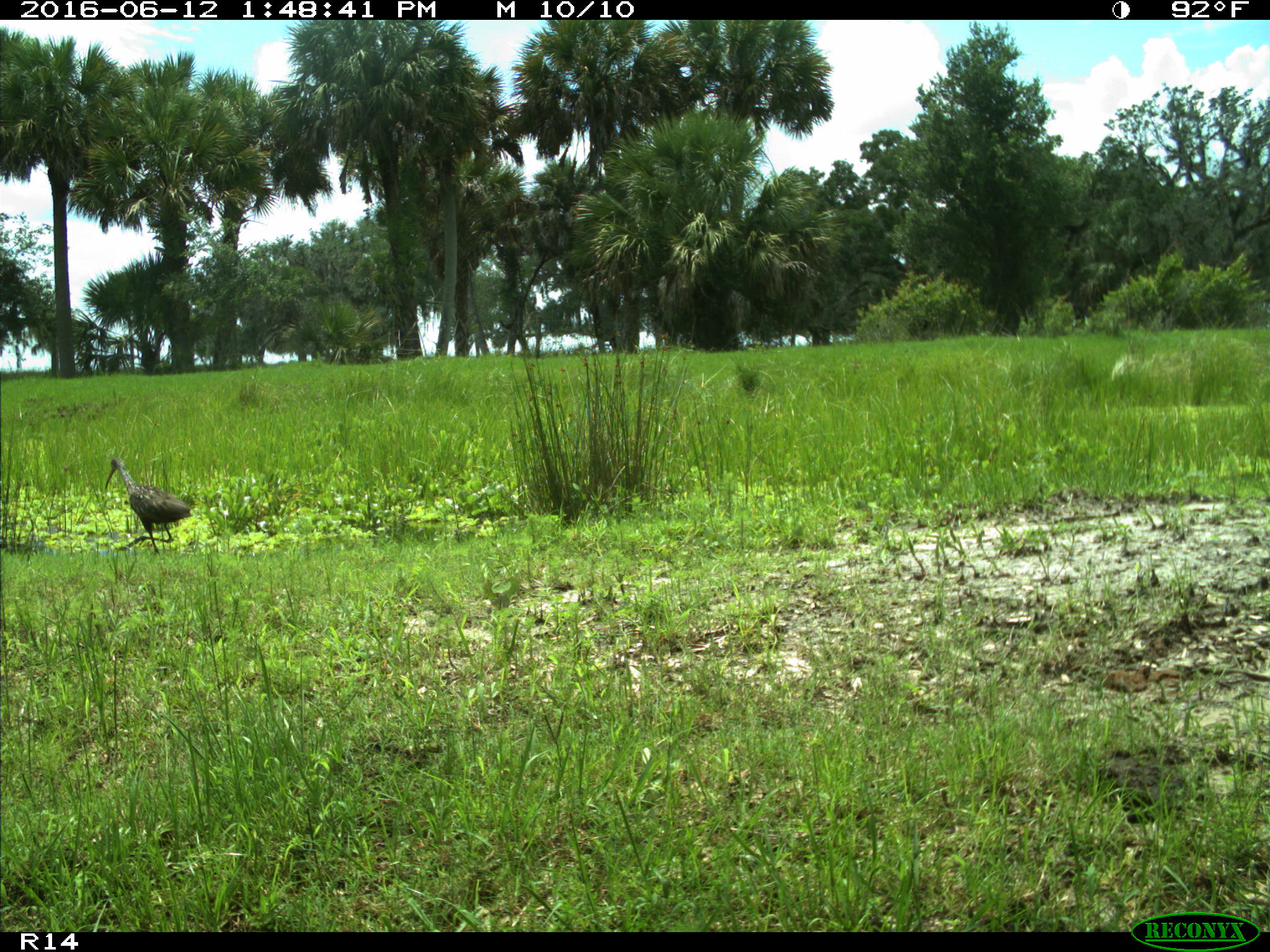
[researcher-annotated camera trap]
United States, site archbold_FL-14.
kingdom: Animalia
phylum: Chordata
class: Mammalia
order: Carnivora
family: Felidae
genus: Lynx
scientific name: Lynx rufus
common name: bobcat